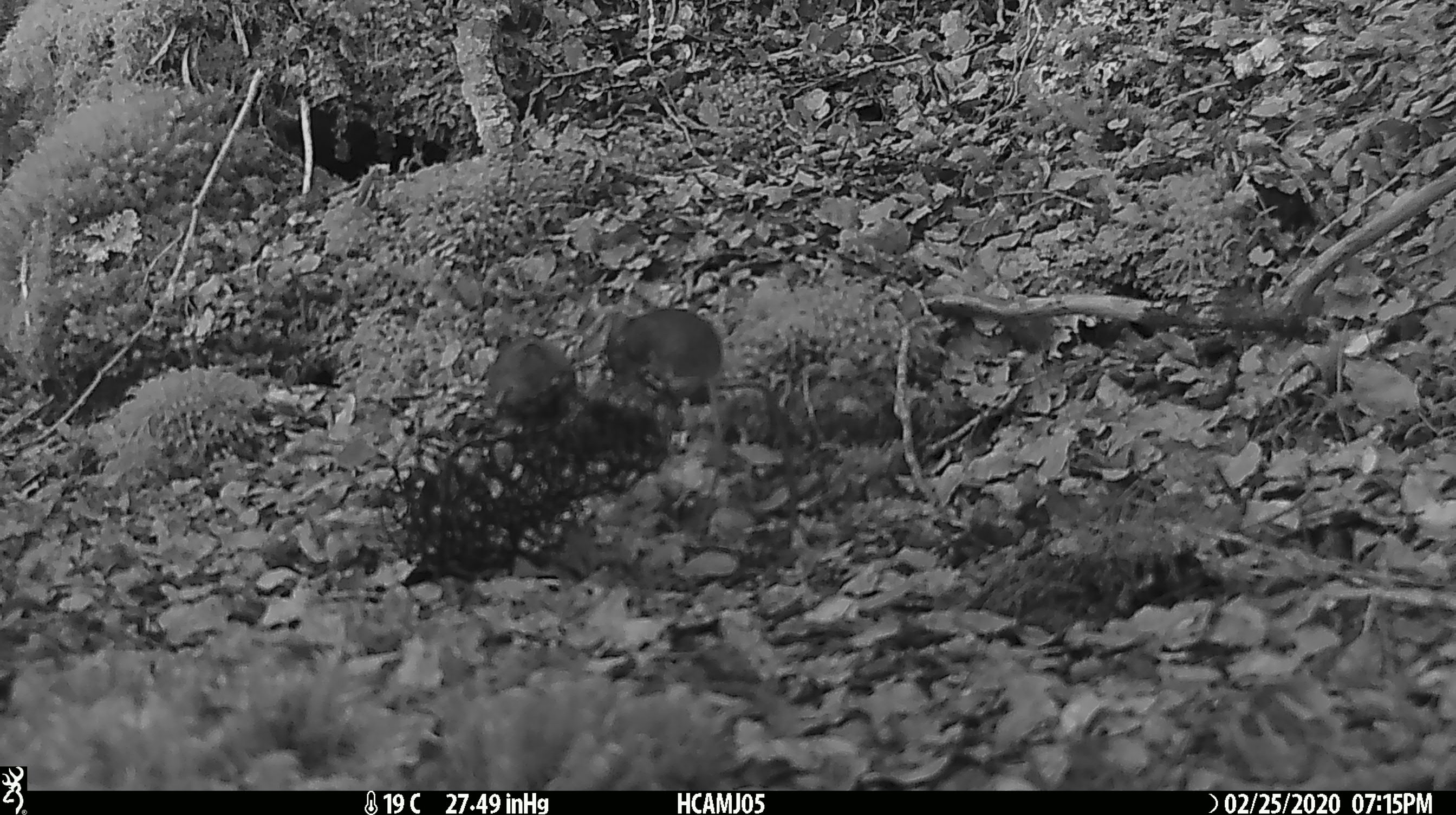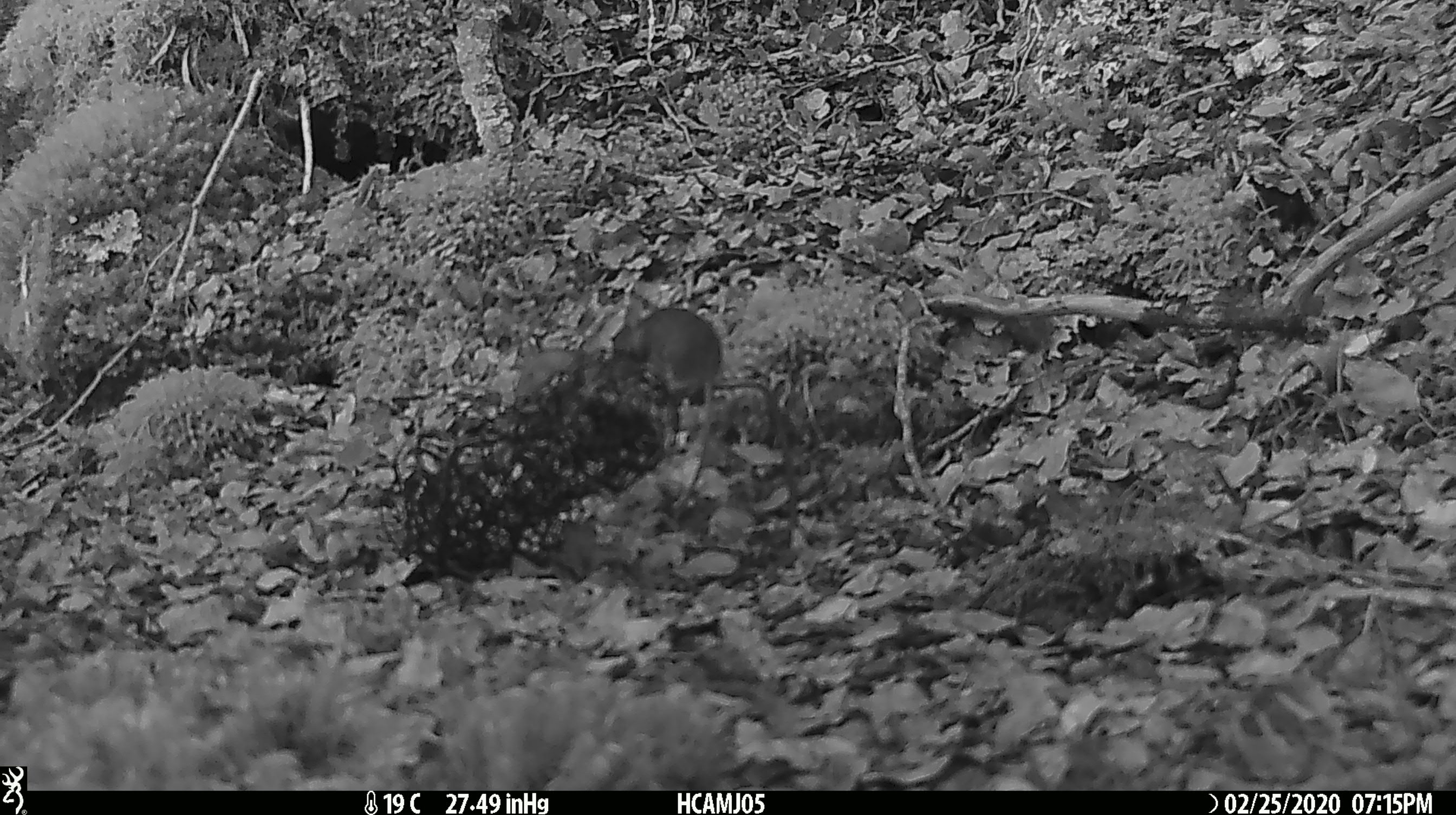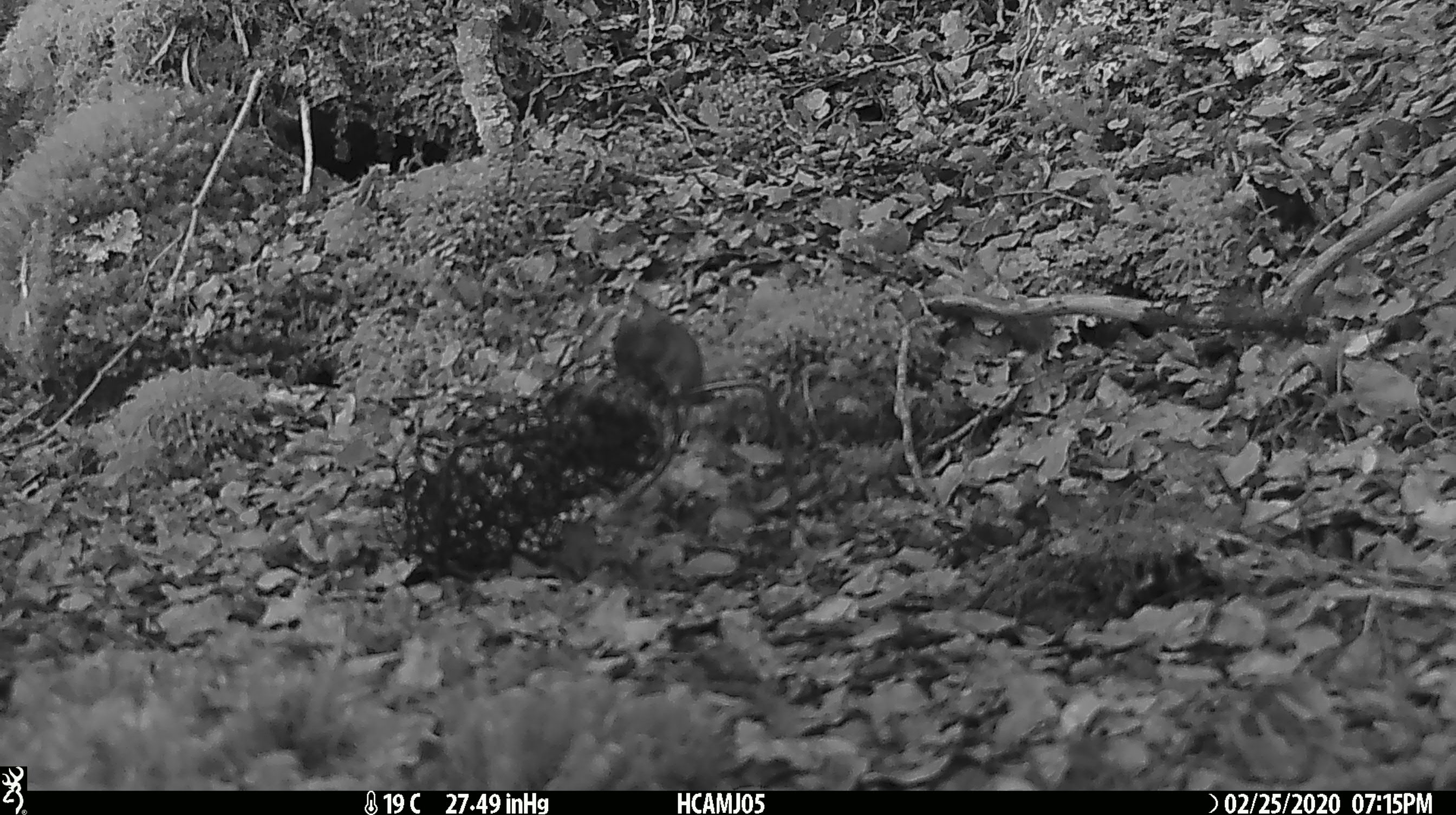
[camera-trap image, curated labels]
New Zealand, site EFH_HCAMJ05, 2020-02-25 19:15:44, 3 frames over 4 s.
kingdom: Animalia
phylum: Chordata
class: Mammalia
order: Rodentia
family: Muridae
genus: Mus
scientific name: Mus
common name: mouse